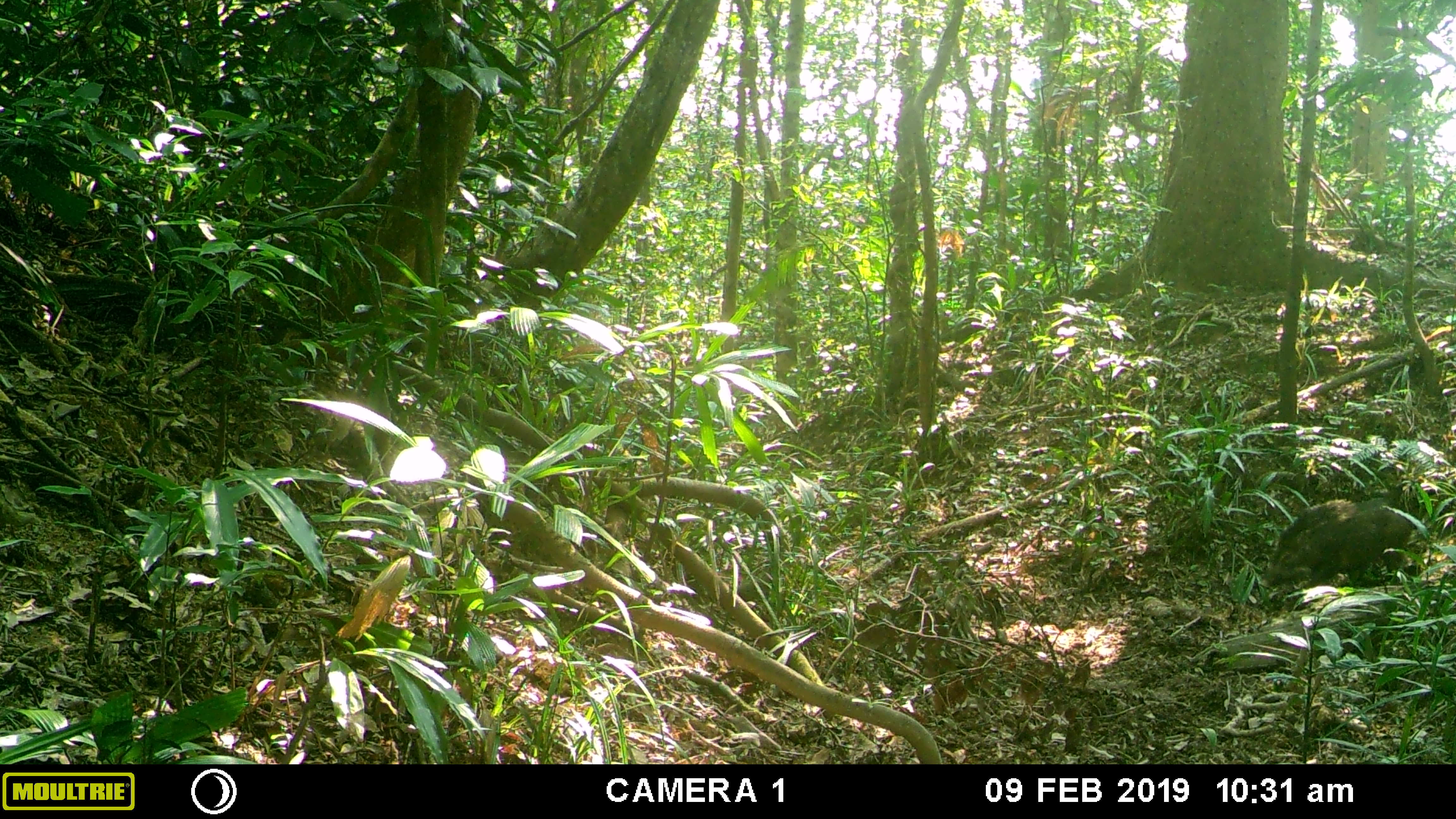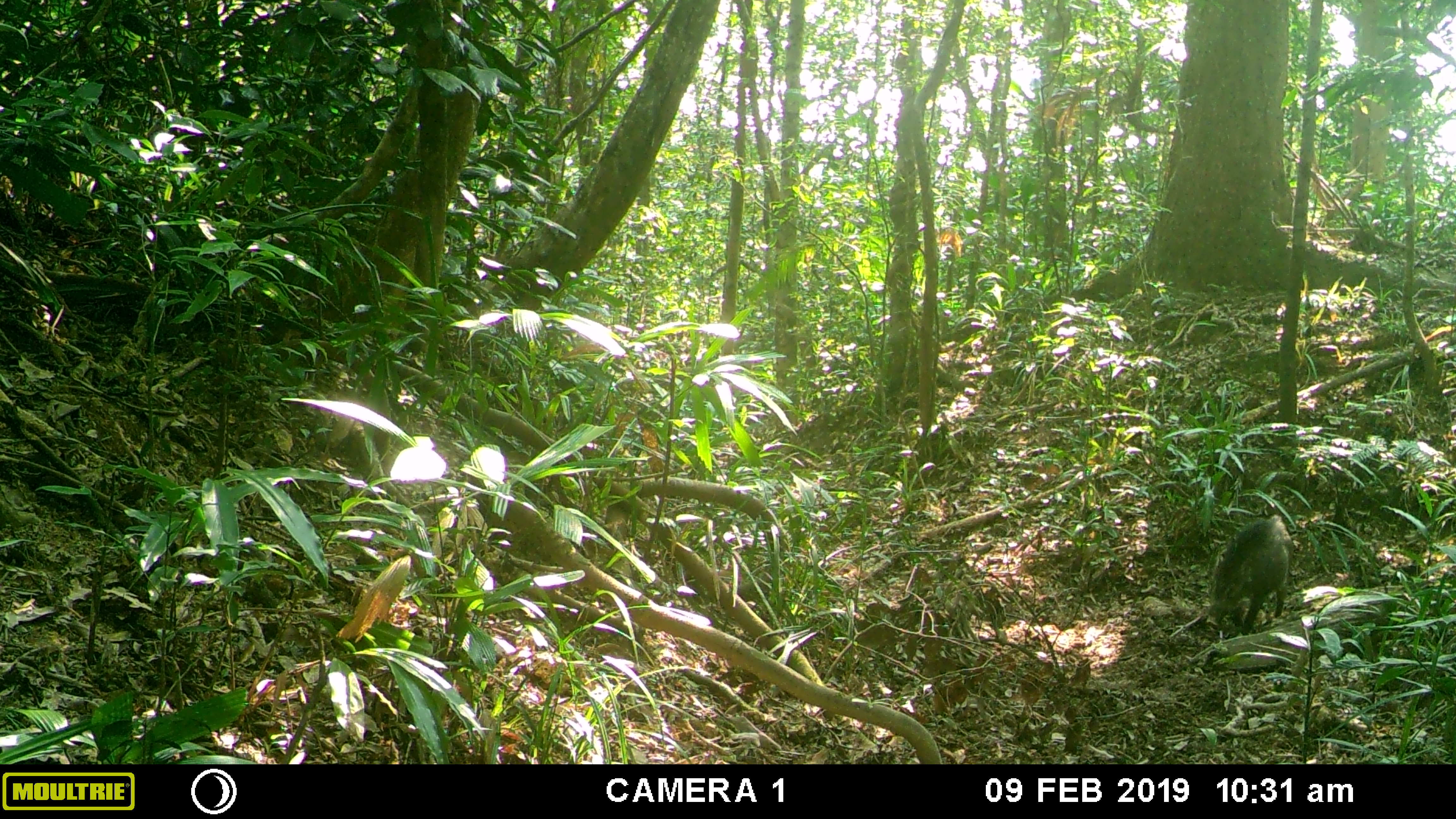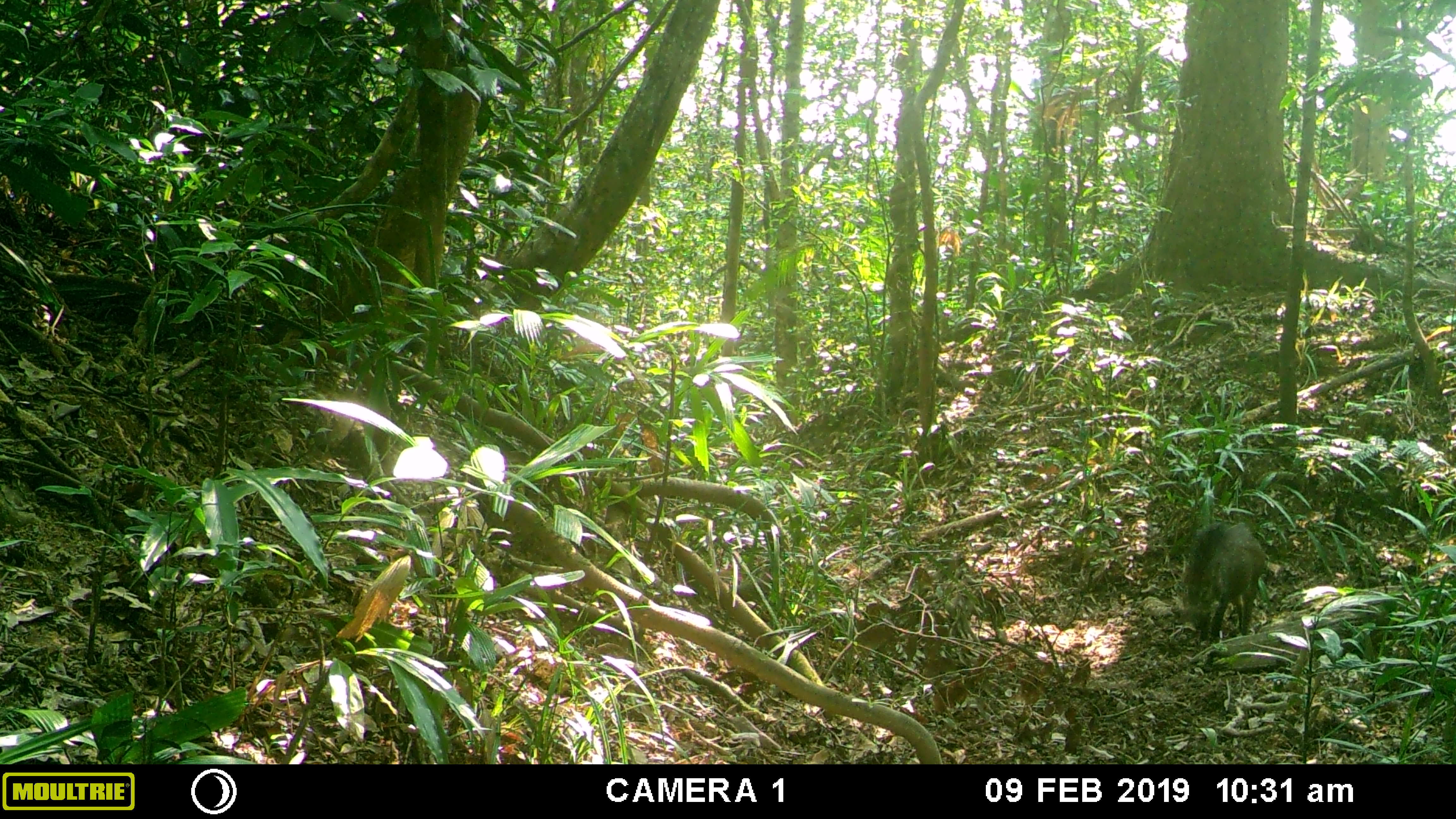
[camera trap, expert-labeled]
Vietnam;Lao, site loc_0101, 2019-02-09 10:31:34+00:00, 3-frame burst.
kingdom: Animalia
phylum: Chordata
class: Mammalia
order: Artiodactyla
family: Suidae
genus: Sus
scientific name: Sus scrofa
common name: eurasian wild pig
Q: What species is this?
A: Eurasian wild pig (Sus scrofa).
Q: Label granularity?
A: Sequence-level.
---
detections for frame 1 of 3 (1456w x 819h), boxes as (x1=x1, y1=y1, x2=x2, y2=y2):
eurasian wild pig: (x1=1258, y1=497, x2=1413, y2=590)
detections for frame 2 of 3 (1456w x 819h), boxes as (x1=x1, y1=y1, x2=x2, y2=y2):
eurasian wild pig: (x1=1206, y1=513, x2=1293, y2=636)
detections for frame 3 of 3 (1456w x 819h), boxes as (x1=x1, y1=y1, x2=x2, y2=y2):
eurasian wild pig: (x1=1175, y1=520, x2=1266, y2=643)